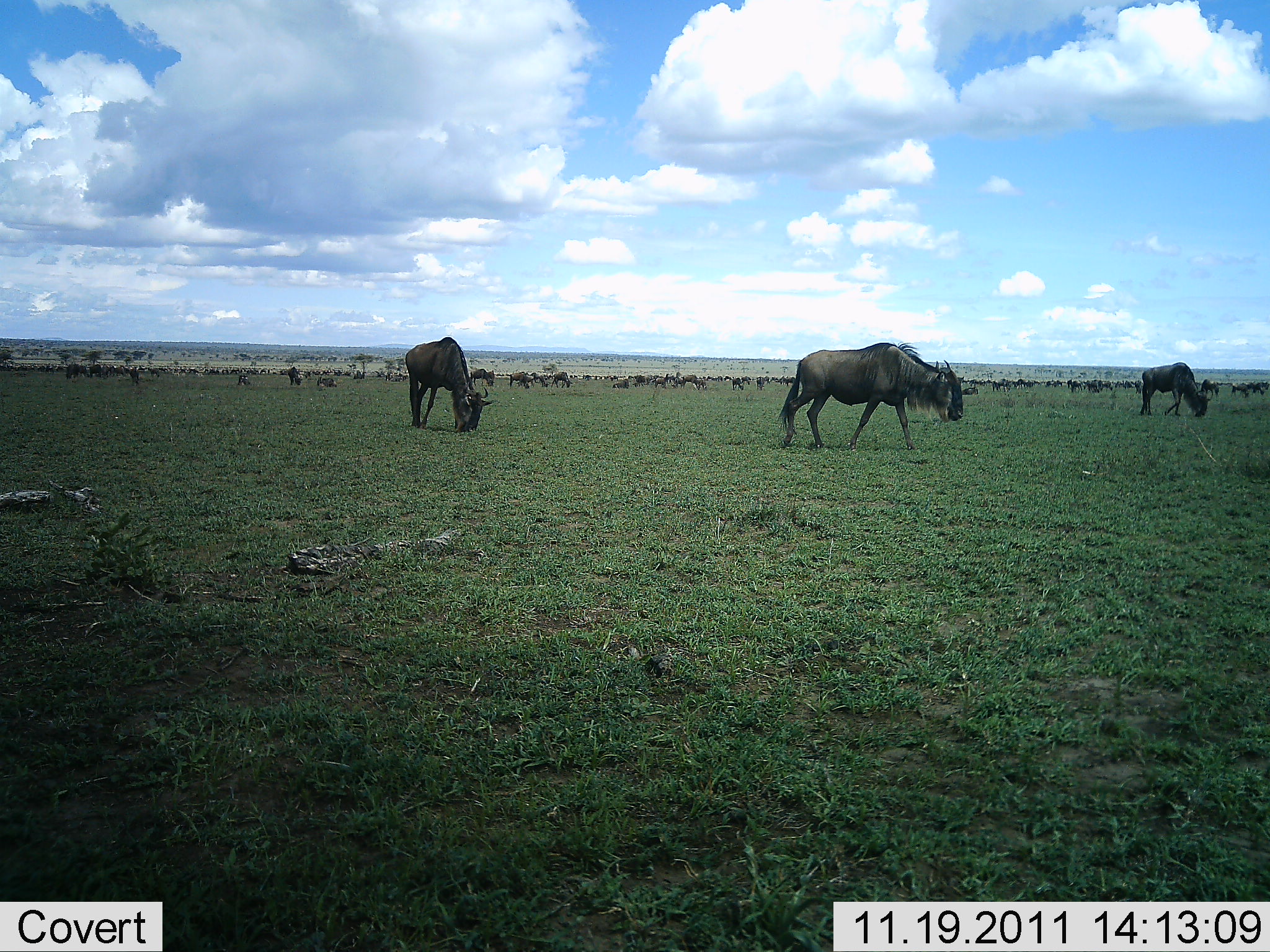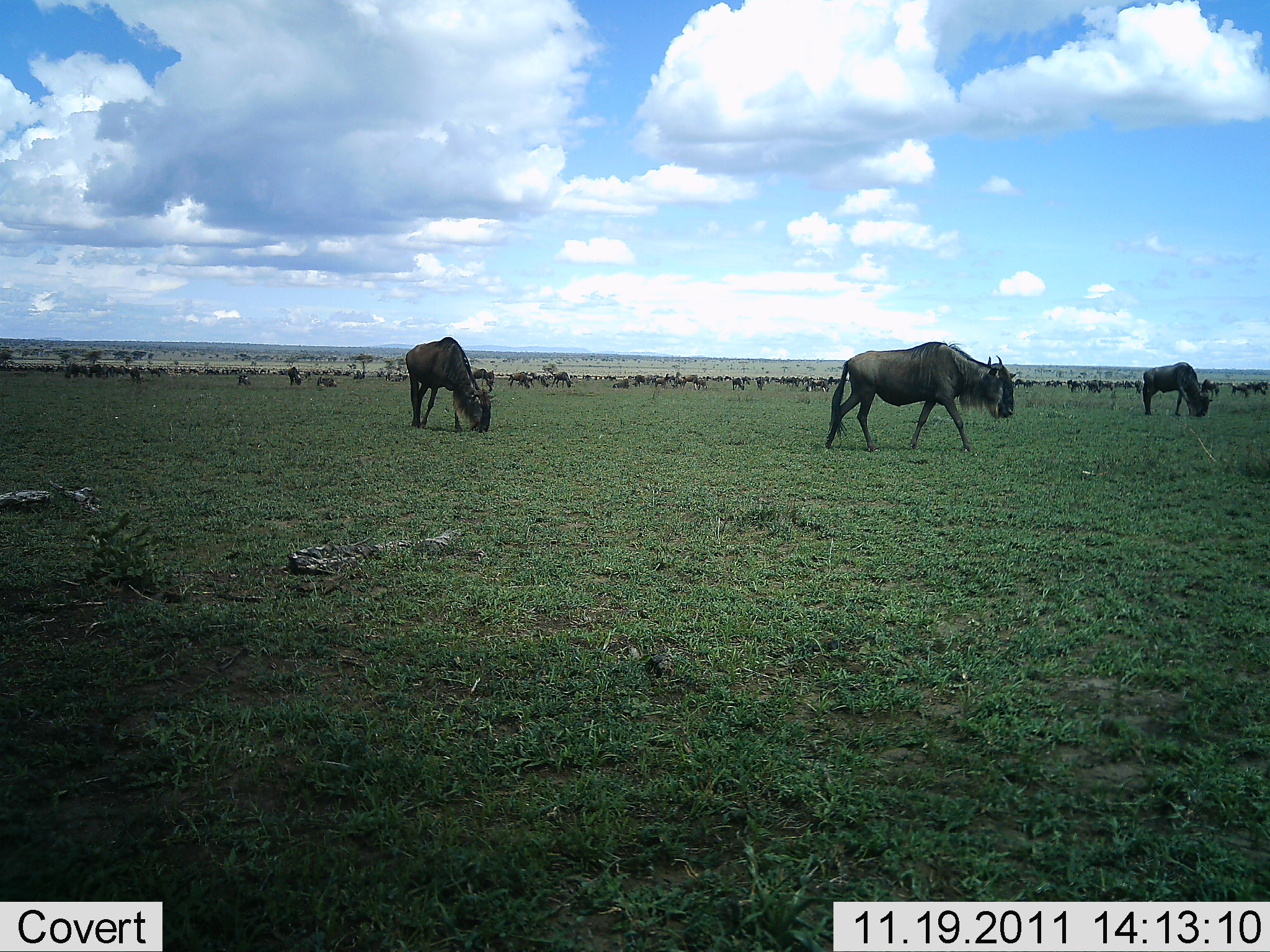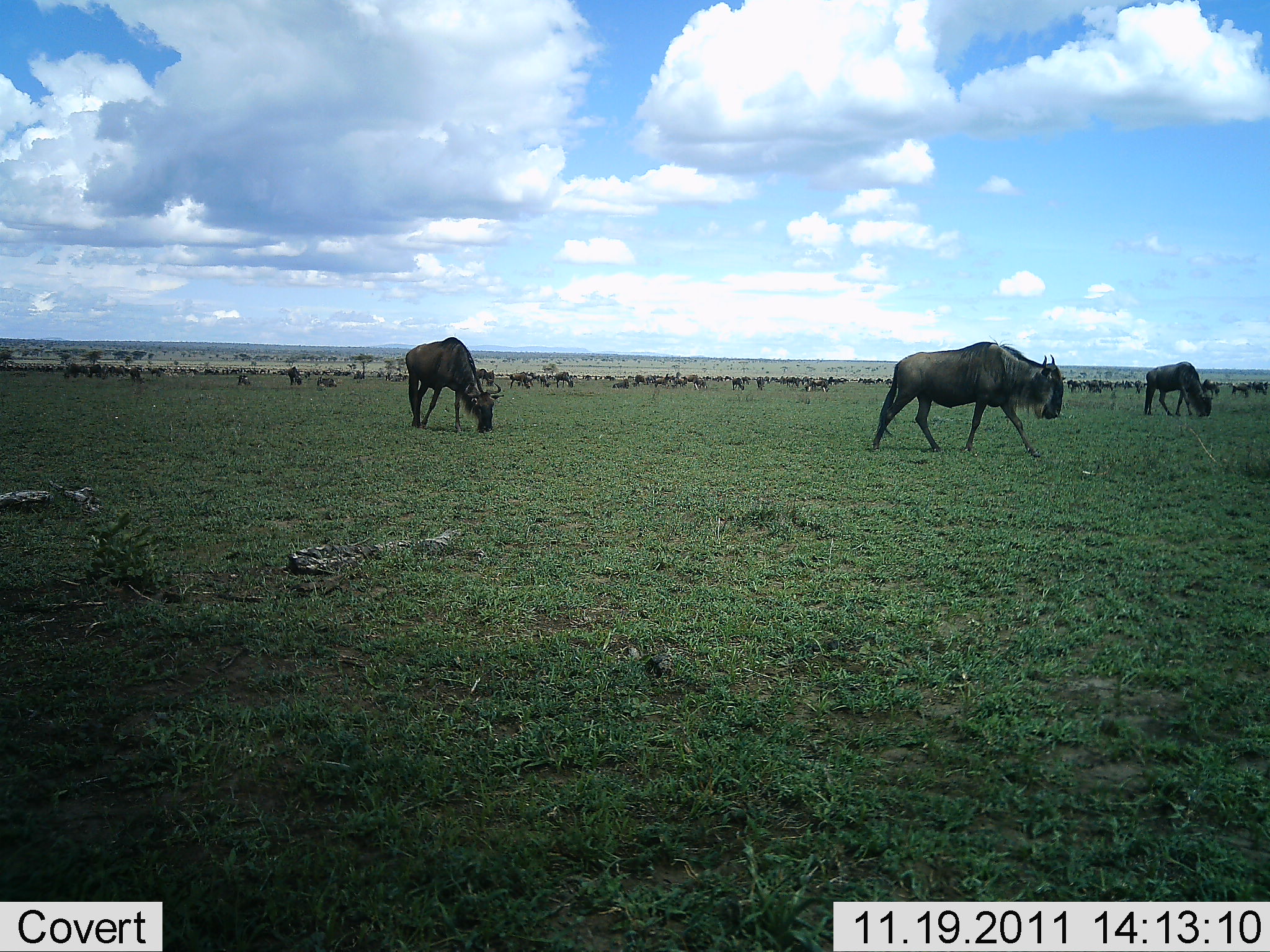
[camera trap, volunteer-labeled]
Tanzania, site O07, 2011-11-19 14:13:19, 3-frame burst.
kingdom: Animalia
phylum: Chordata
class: Mammalia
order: Artiodactyla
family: Bovidae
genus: Connochaetes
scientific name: Connochaetes taurinus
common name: blue wildebeest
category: wildebeest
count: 51+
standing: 29%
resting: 0%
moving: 86%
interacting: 7%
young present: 0%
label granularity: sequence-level